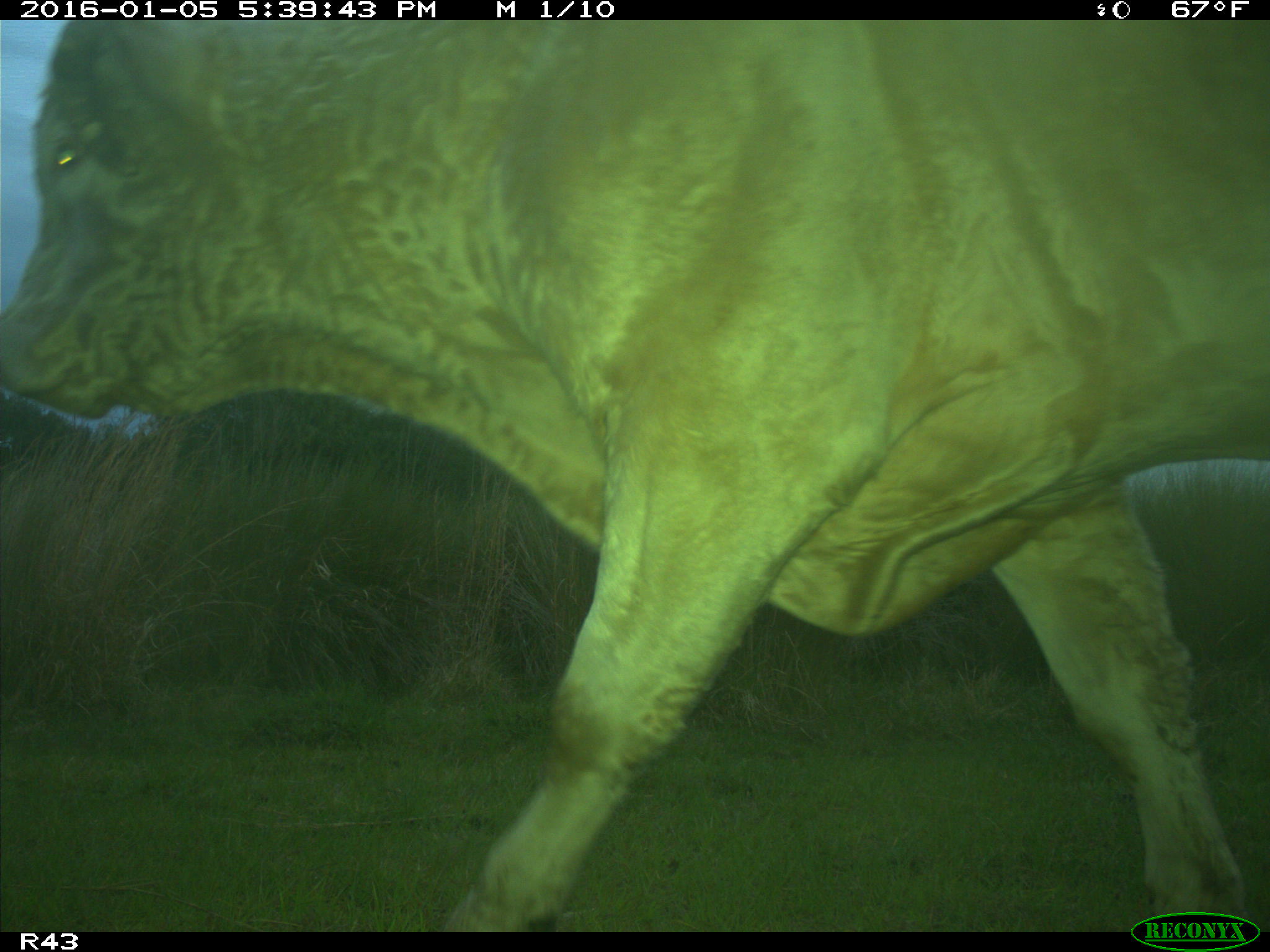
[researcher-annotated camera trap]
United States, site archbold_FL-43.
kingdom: Animalia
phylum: Chordata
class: Mammalia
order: Artiodactyla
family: Bovidae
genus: Bos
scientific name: Bos taurus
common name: domestic cow